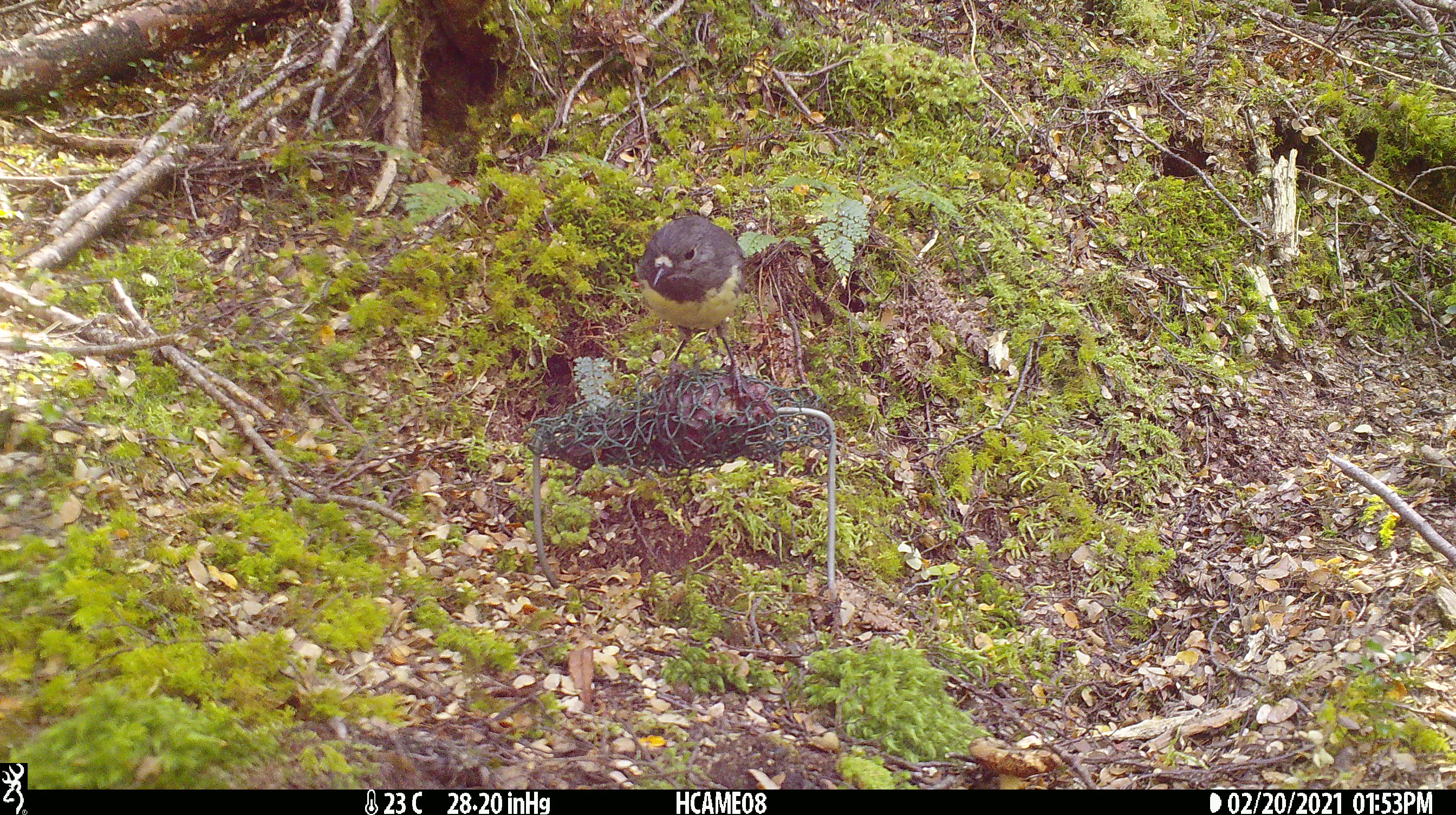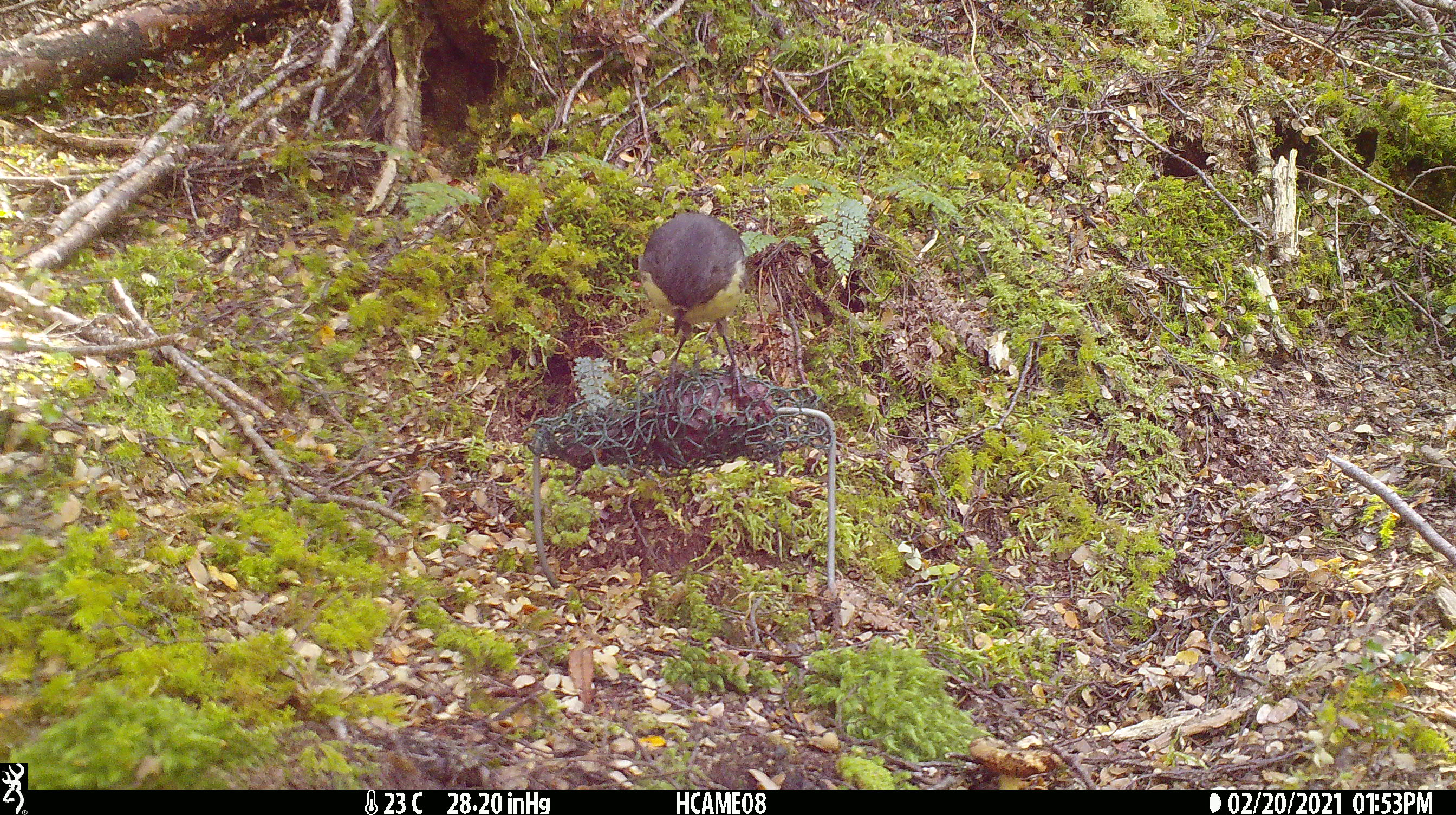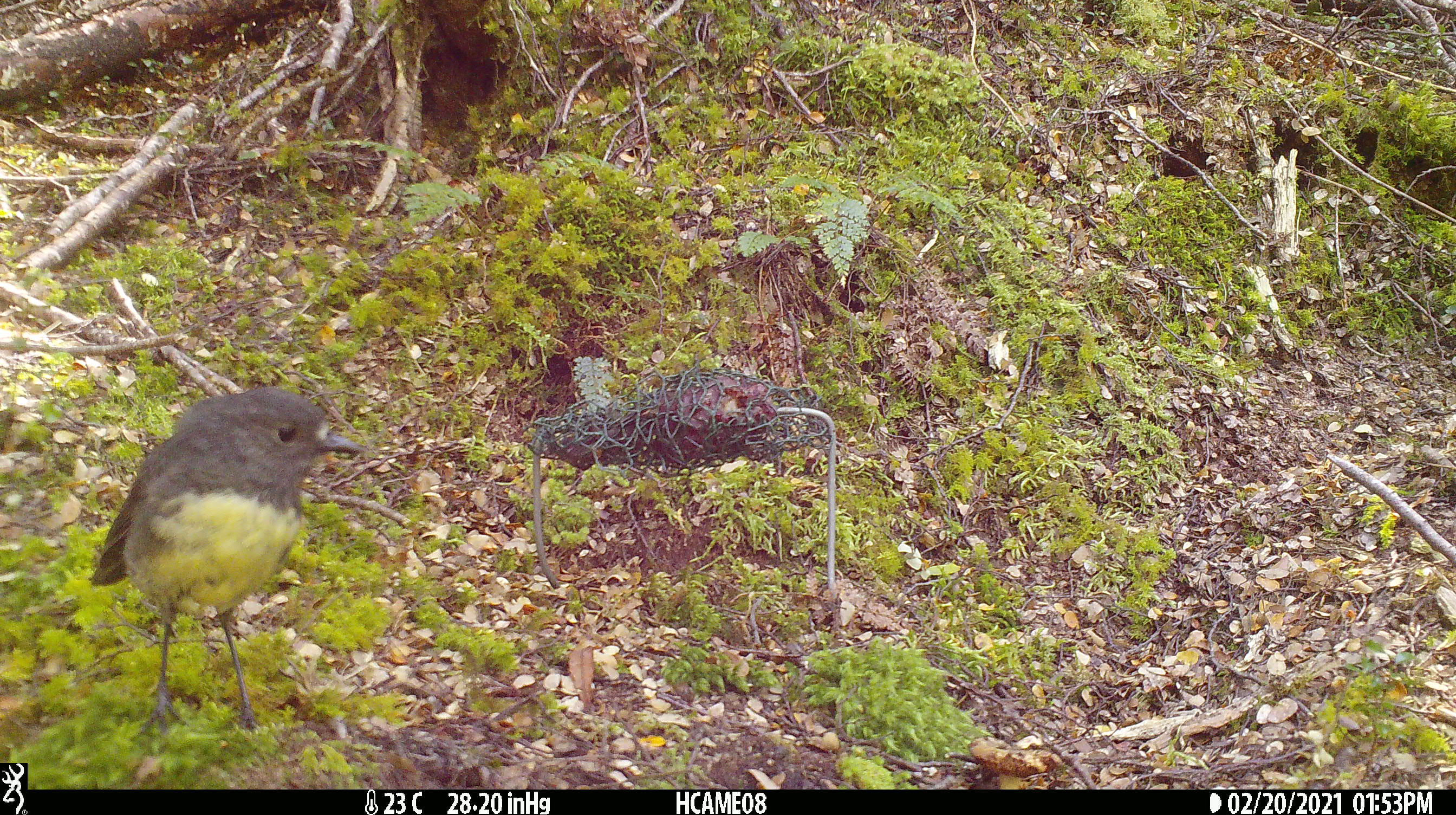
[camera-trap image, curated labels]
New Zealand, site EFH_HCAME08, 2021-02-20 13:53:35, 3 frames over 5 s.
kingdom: Animalia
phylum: Chordata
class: Aves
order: Passeriformes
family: Petroicidae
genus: Petroica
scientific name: Petroica australis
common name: new zealand robin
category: robin